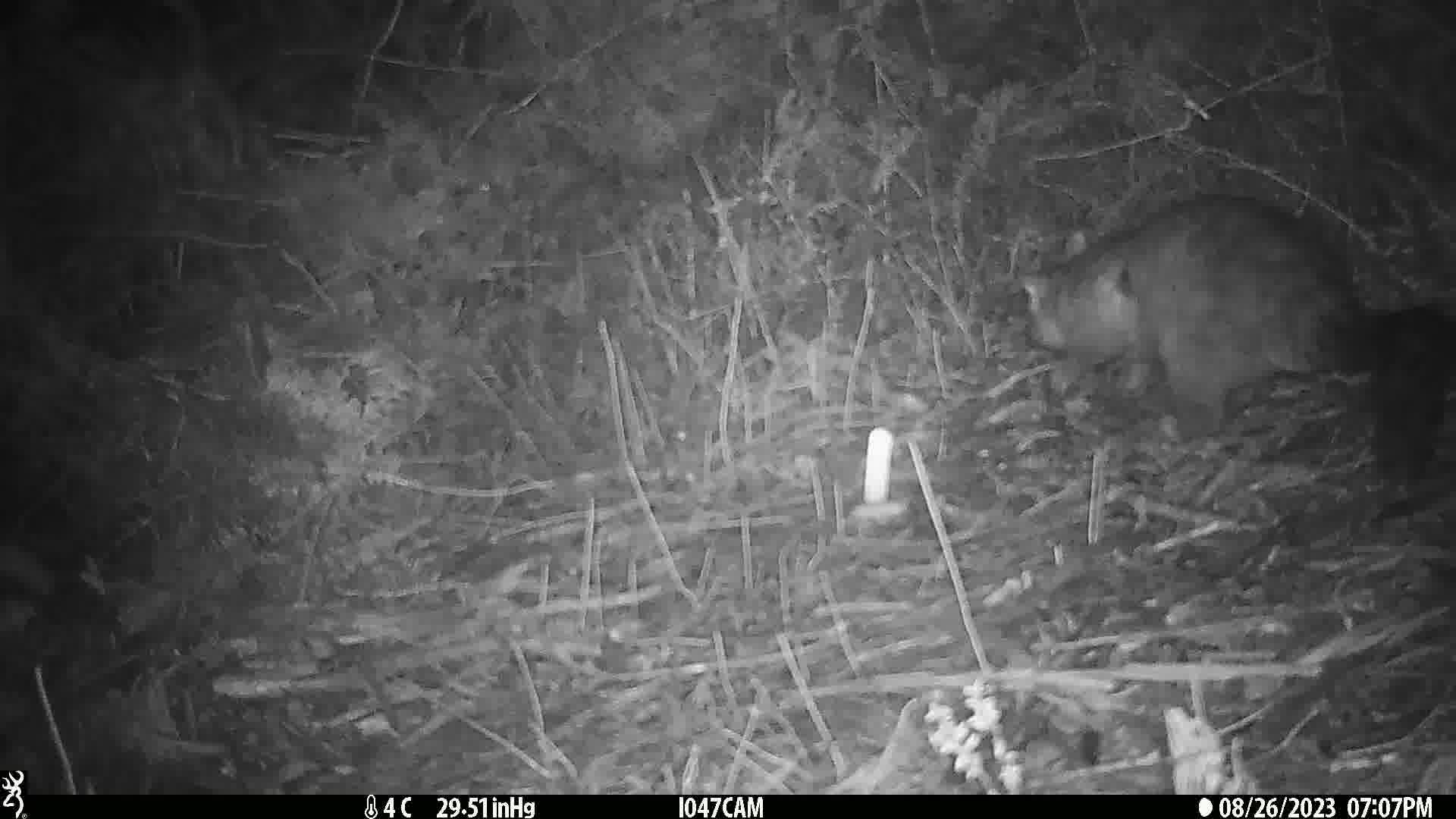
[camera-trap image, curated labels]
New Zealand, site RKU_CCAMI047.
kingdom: Animalia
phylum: Chordata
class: Mammalia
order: Diprotodontia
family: Phalangeridae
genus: Trichosurus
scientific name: Trichosurus vulpecula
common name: common brushtail possum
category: possum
Possum (common brushtail possum) (Trichosurus vulpecula).